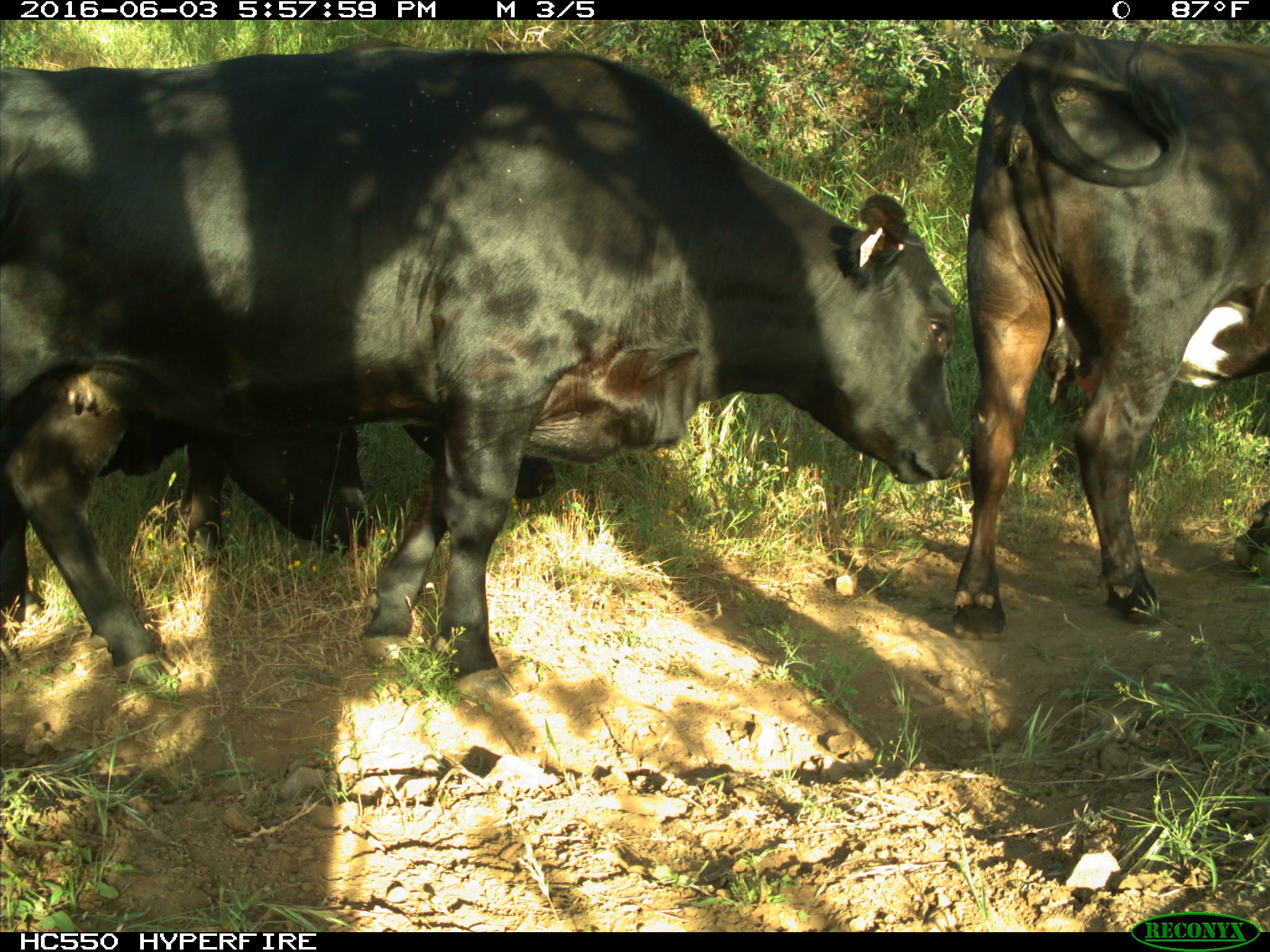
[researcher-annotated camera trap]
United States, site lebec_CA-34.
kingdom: Animalia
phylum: Chordata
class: Mammalia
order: Artiodactyla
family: Bovidae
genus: Bos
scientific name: Bos taurus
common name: domestic cow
Bos taurus (domestic cow).